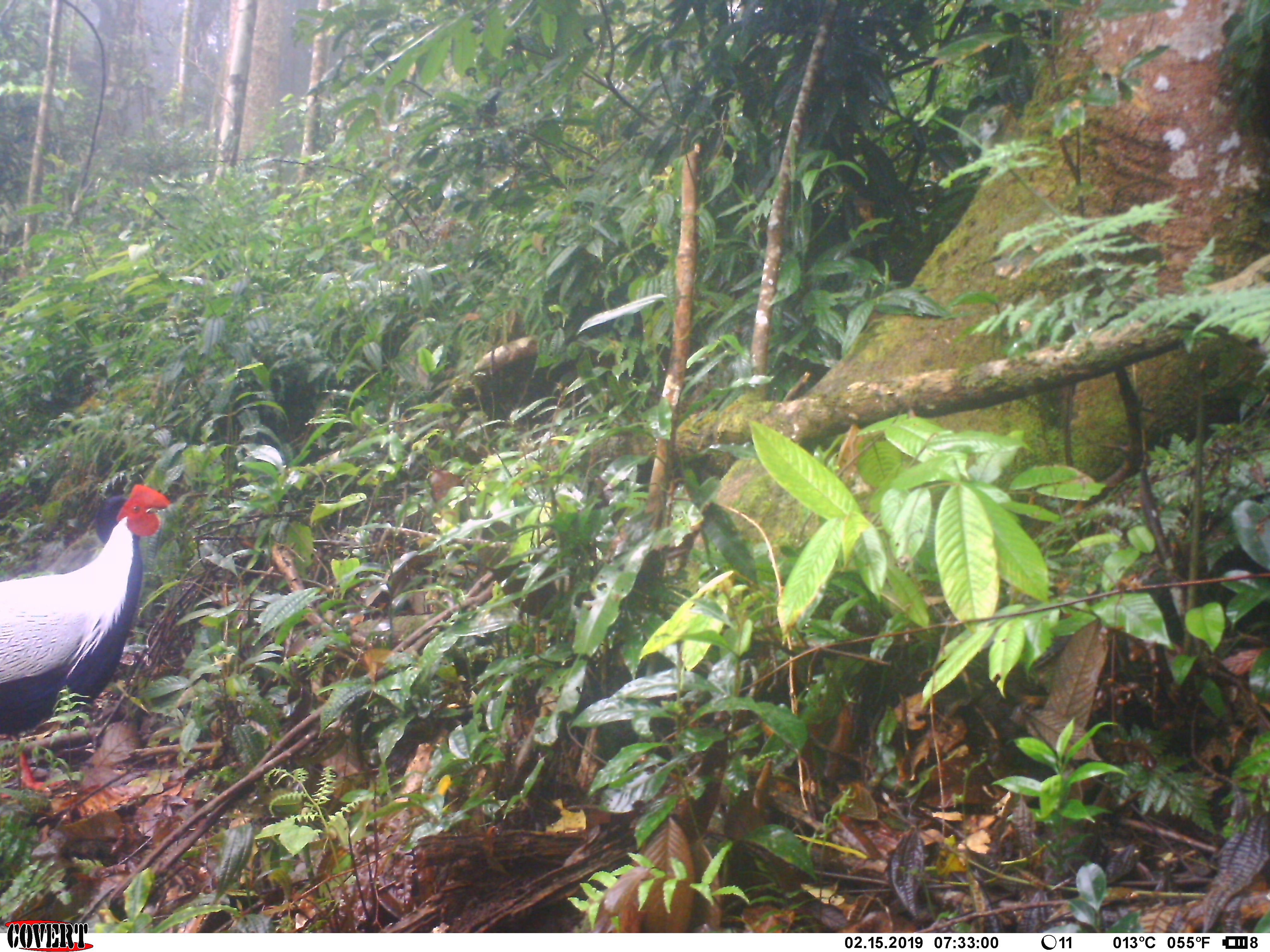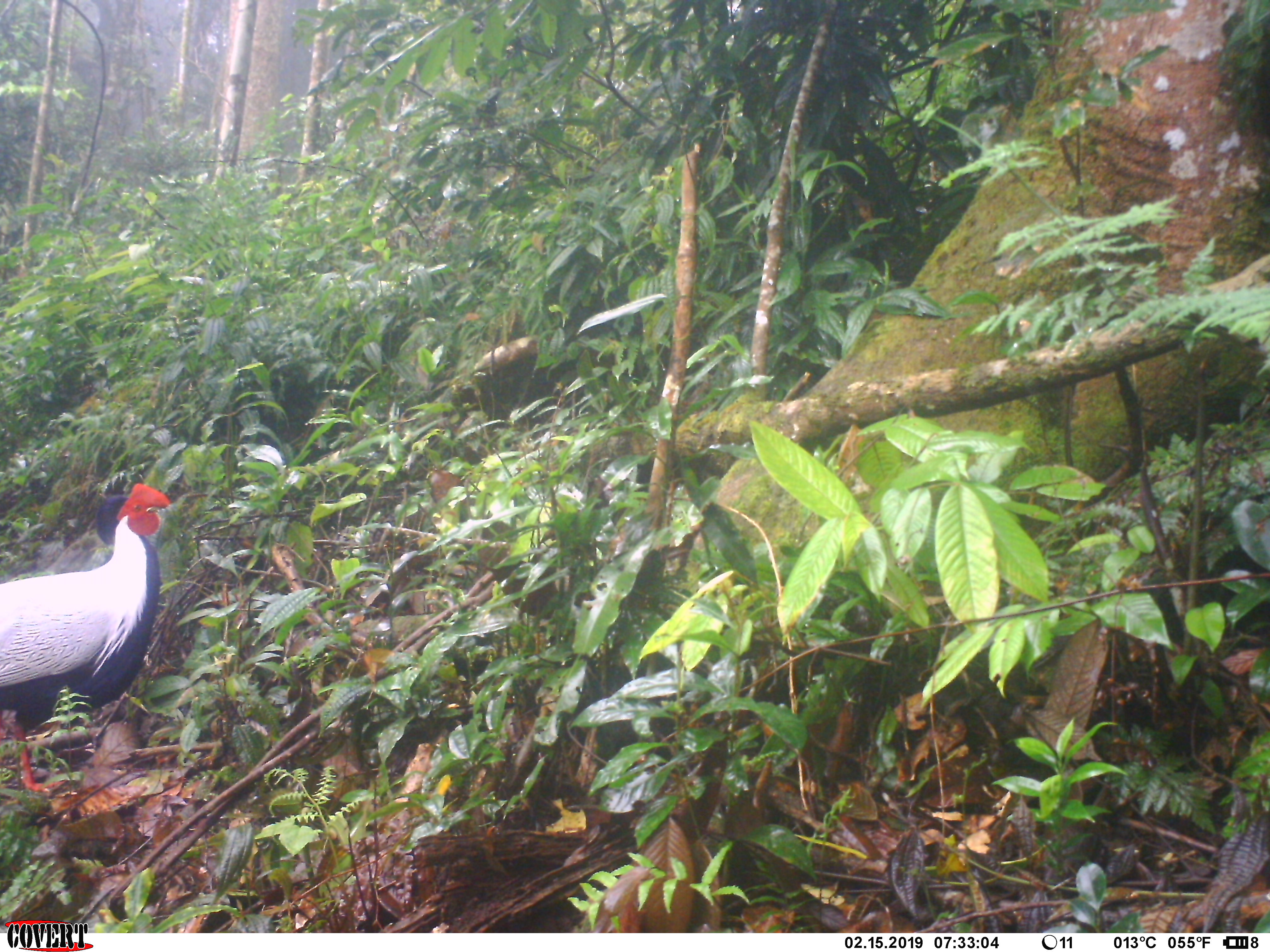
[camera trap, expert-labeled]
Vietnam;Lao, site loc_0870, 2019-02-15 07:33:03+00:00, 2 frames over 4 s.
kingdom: Animalia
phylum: Chordata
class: Aves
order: Galliformes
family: Phasianidae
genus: Lophura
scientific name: Lophura nycthemera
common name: silver pheasant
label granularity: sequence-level